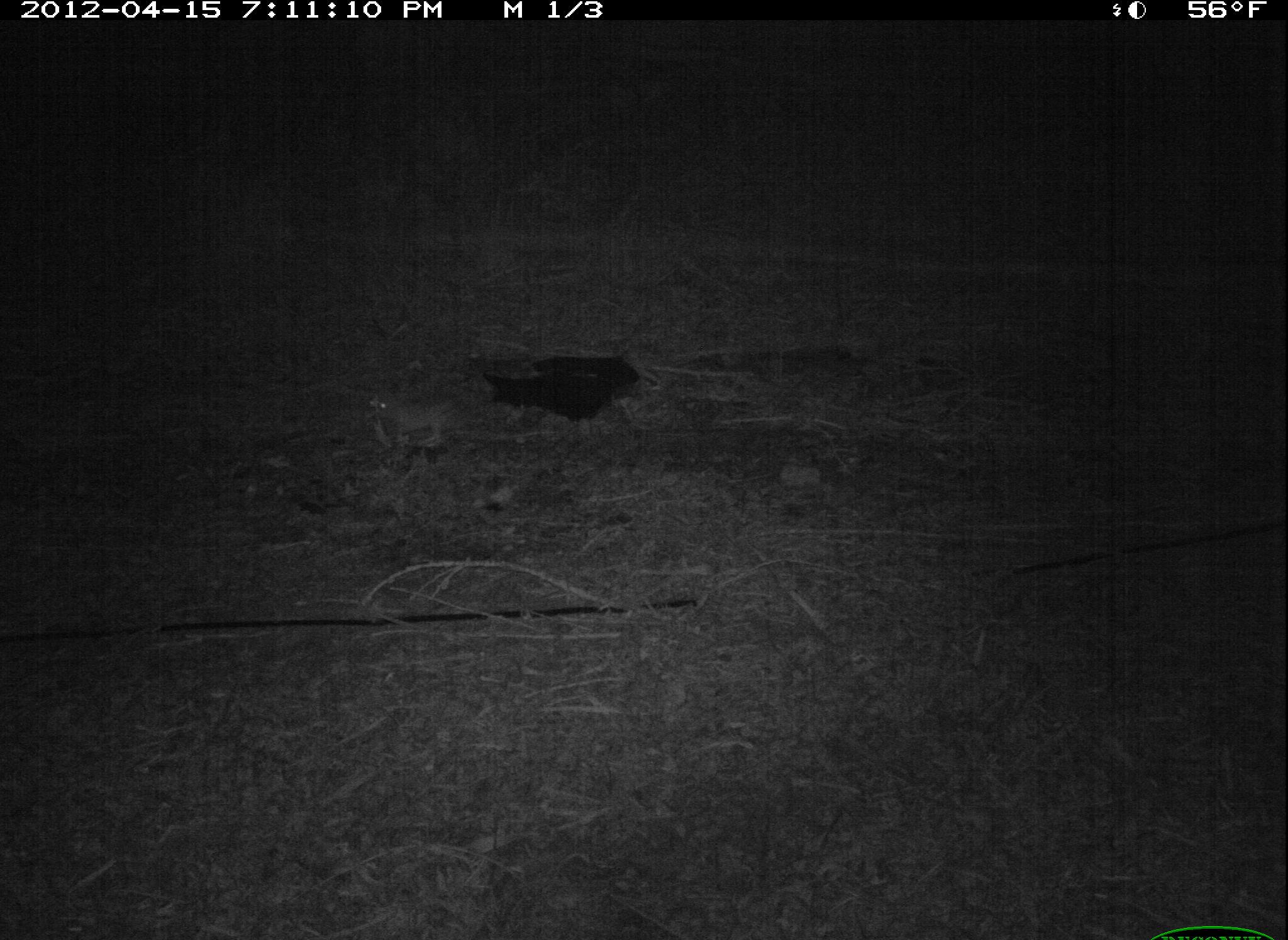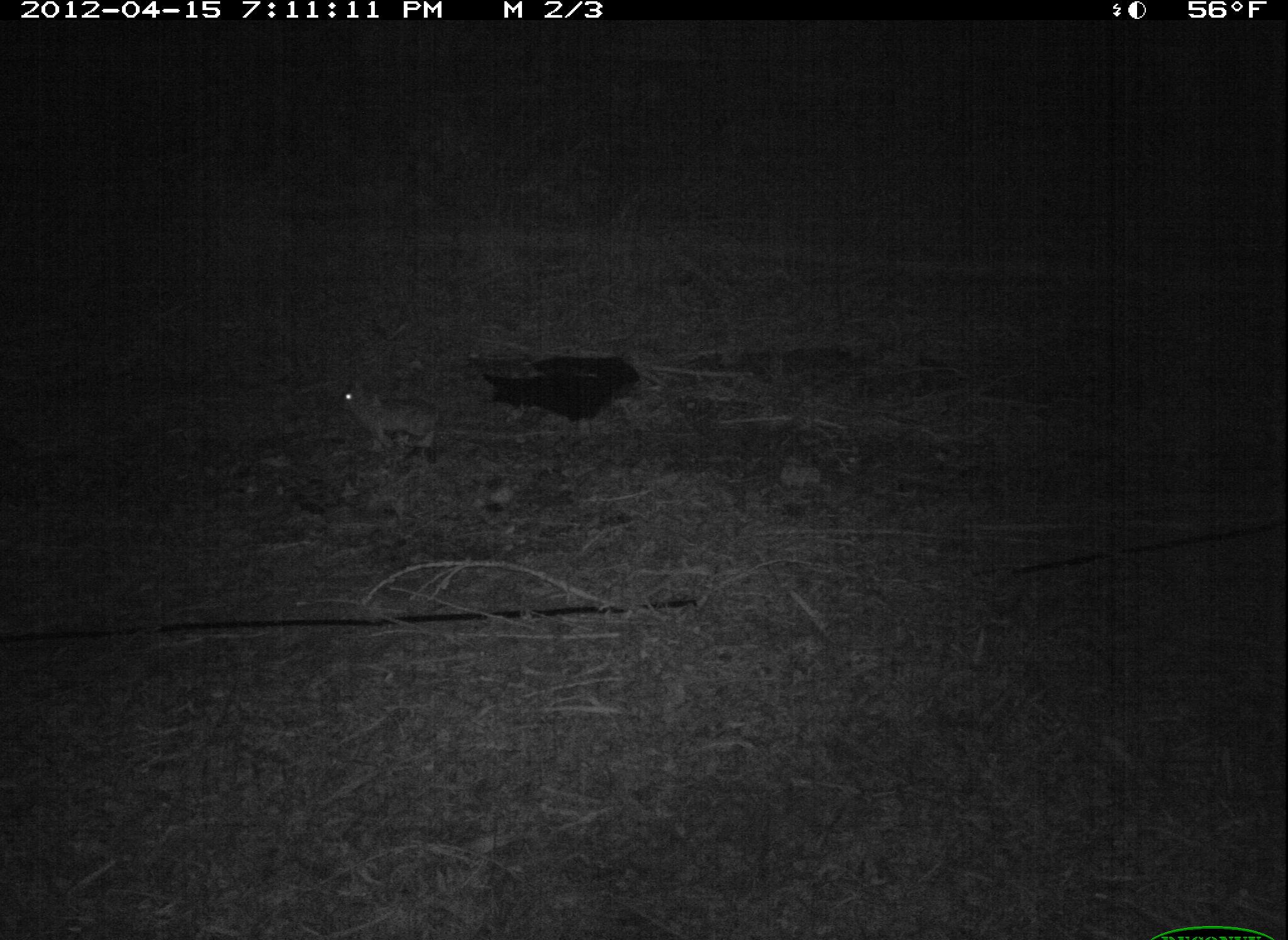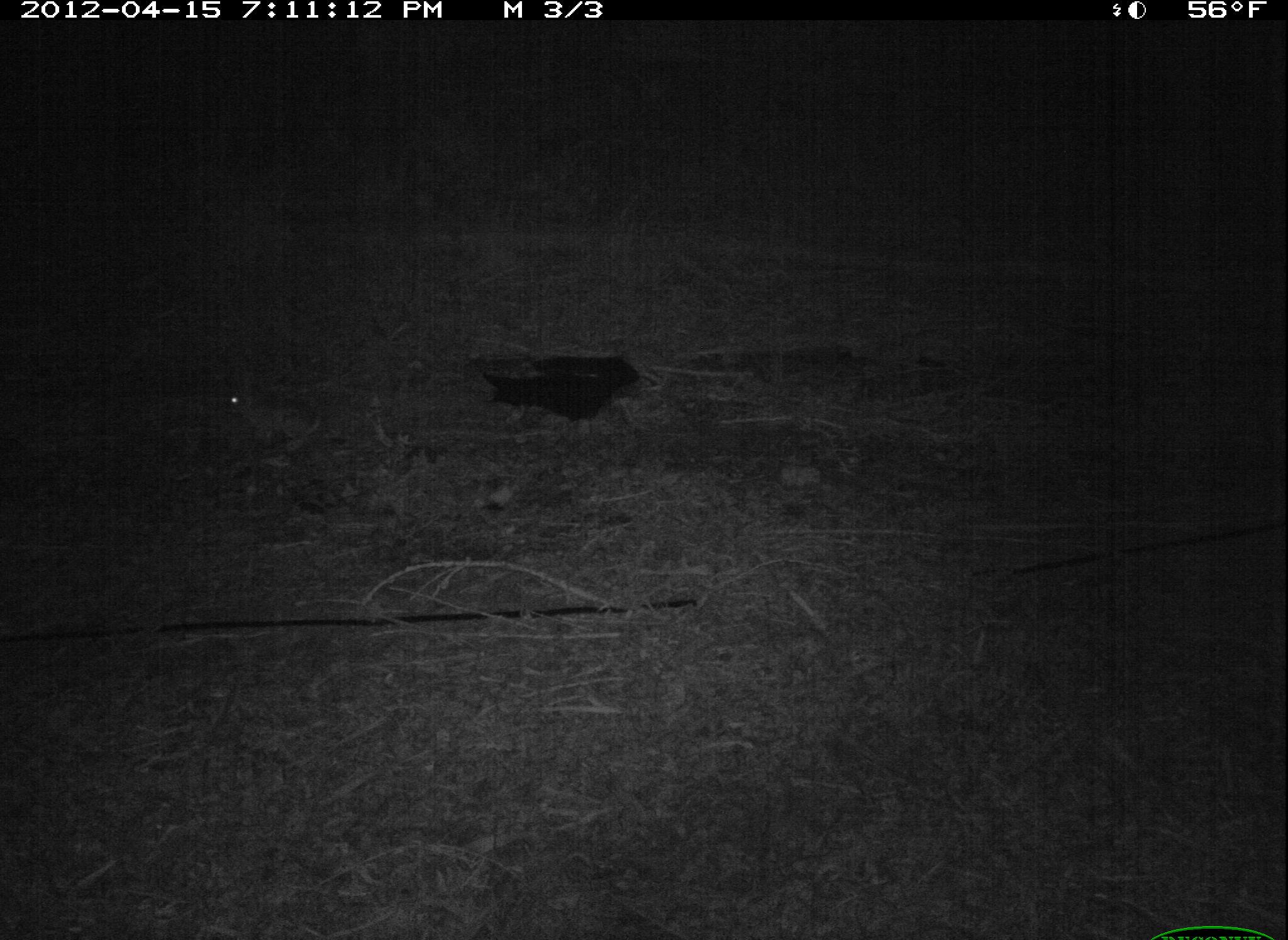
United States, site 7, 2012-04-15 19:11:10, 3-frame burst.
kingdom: Animalia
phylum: Chordata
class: Mammalia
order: Lagomorpha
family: Leporidae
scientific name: Leporidae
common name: rabbits and hares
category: rabbit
Rabbit (rabbits and hares) (Leporidae).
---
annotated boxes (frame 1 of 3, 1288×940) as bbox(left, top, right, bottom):
rabbit: bbox(340, 362, 483, 462)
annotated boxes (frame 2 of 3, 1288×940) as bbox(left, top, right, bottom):
rabbit: bbox(322, 333, 444, 453)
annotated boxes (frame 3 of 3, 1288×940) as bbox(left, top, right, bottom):
rabbit: bbox(195, 337, 369, 486)